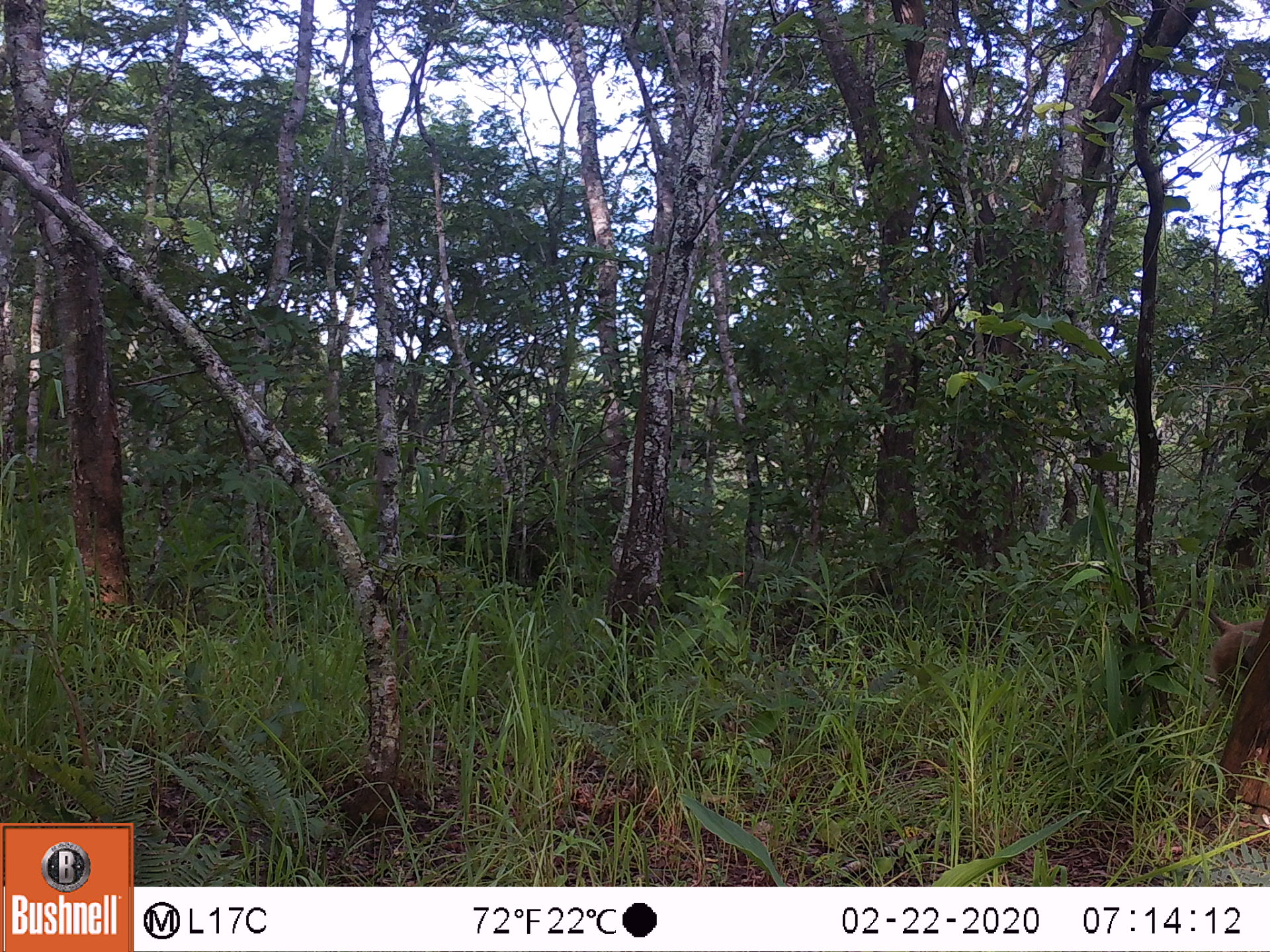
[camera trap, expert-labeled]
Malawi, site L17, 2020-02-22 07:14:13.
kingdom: Animalia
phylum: Chordata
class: Mammalia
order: Primates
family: Cercopithecidae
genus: Papio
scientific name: Papio cynocephalus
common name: yellow baboon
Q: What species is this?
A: Yellow baboon (Papio cynocephalus).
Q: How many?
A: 1.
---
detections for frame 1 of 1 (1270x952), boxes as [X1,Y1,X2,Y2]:
yellow baboon: [1142,599,1262,715]